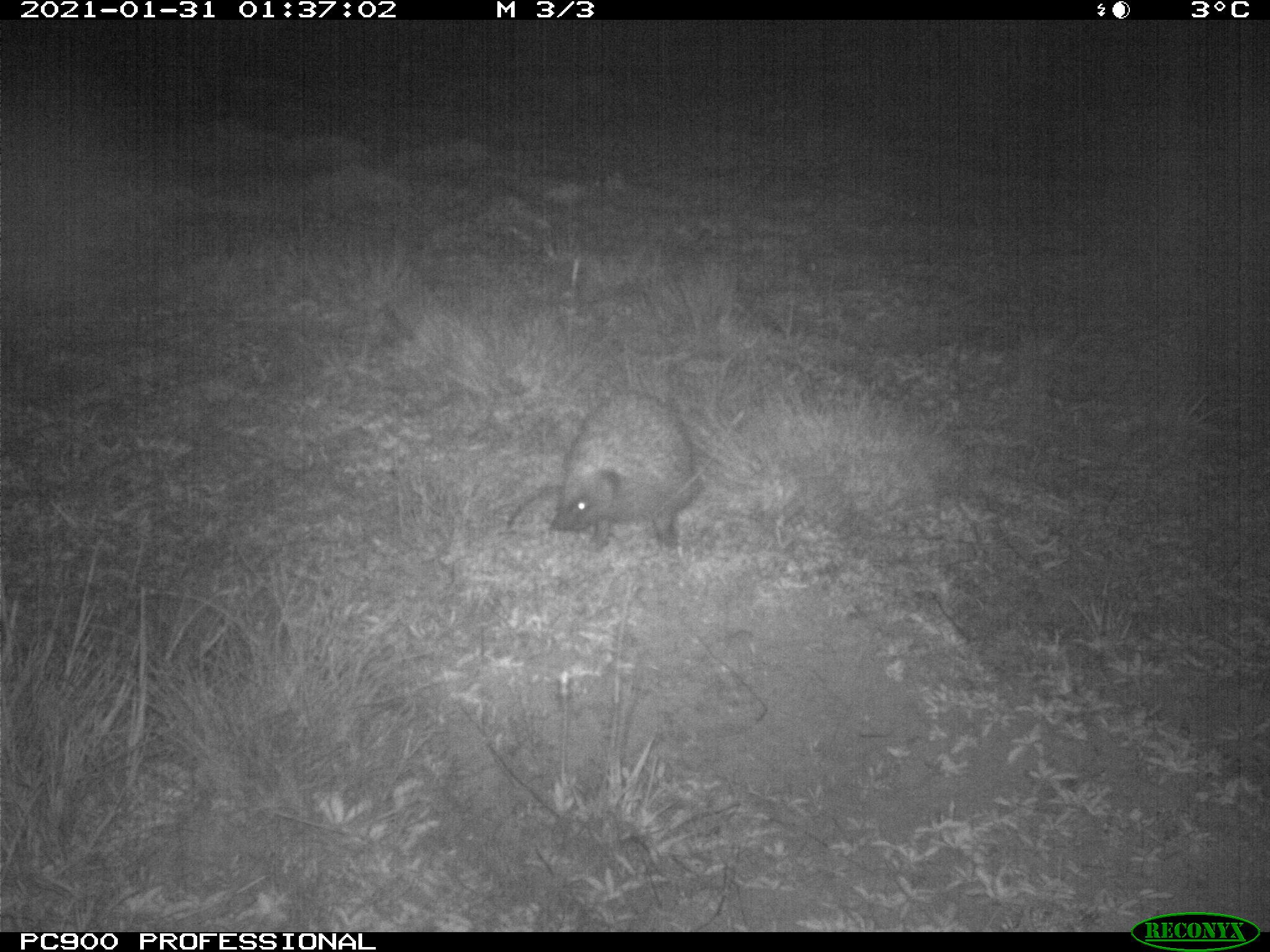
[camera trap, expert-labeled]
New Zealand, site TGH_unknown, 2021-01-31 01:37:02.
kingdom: Animalia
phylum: Chordata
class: Mammalia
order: Eulipotyphla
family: Erinaceidae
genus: Erinaceus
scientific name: Erinaceus europaeus europaeus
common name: european hedgehog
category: hedgehog